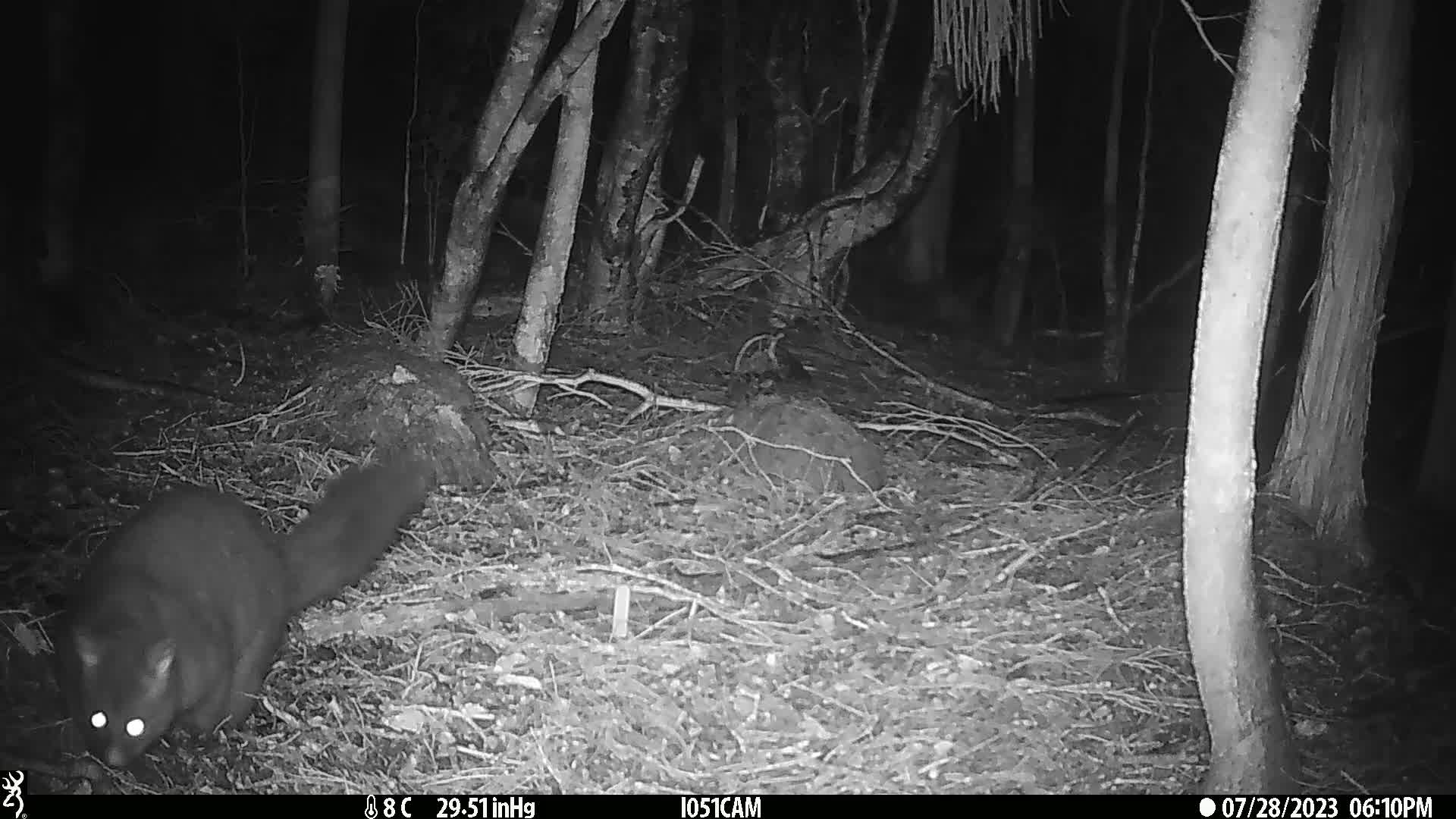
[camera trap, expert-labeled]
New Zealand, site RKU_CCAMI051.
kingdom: Animalia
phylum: Chordata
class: Mammalia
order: Diprotodontia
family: Phalangeridae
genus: Trichosurus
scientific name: Trichosurus vulpecula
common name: common brushtail possum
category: possum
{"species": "possum (common brushtail possum) (Trichosurus vulpecula)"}